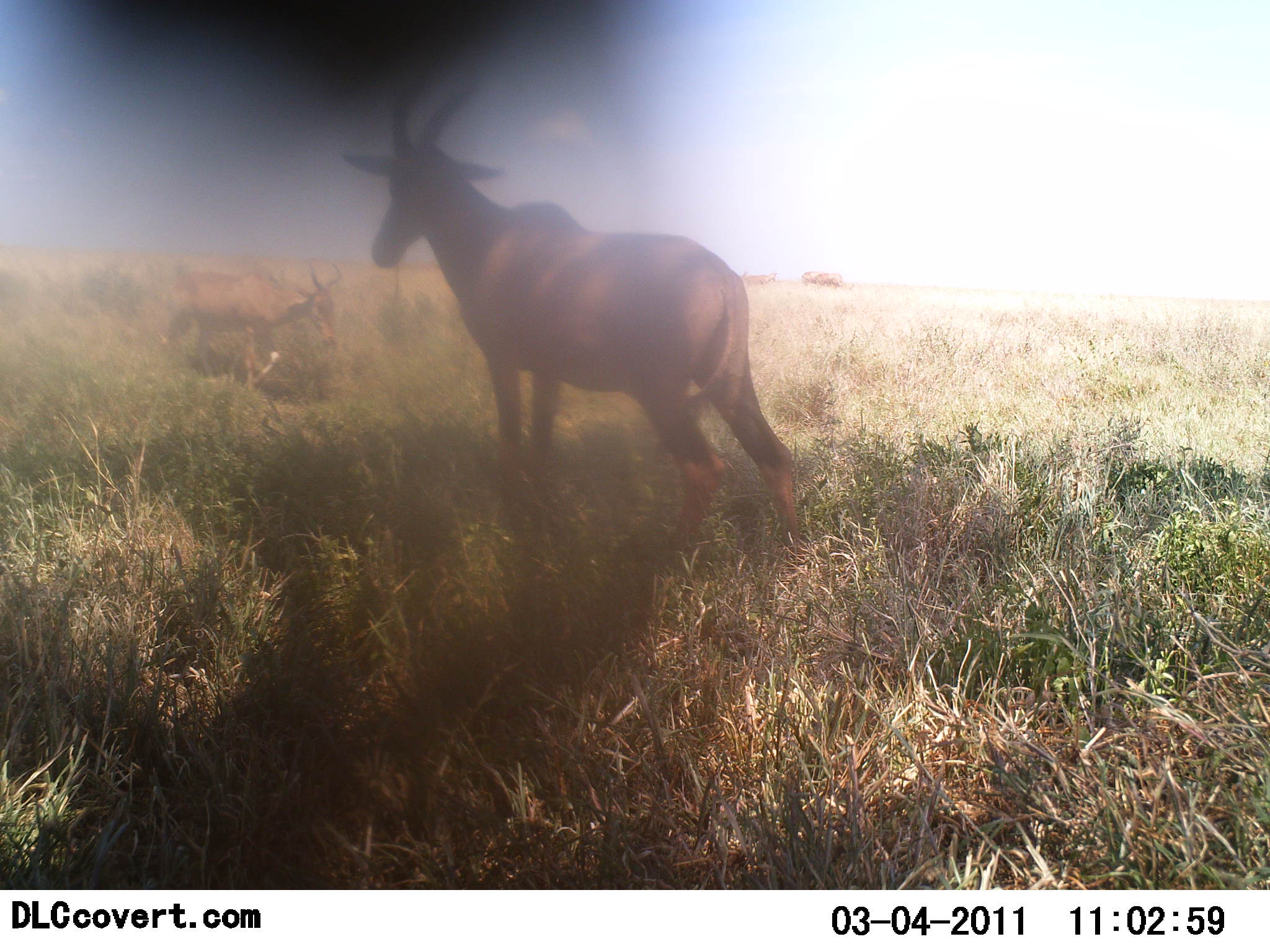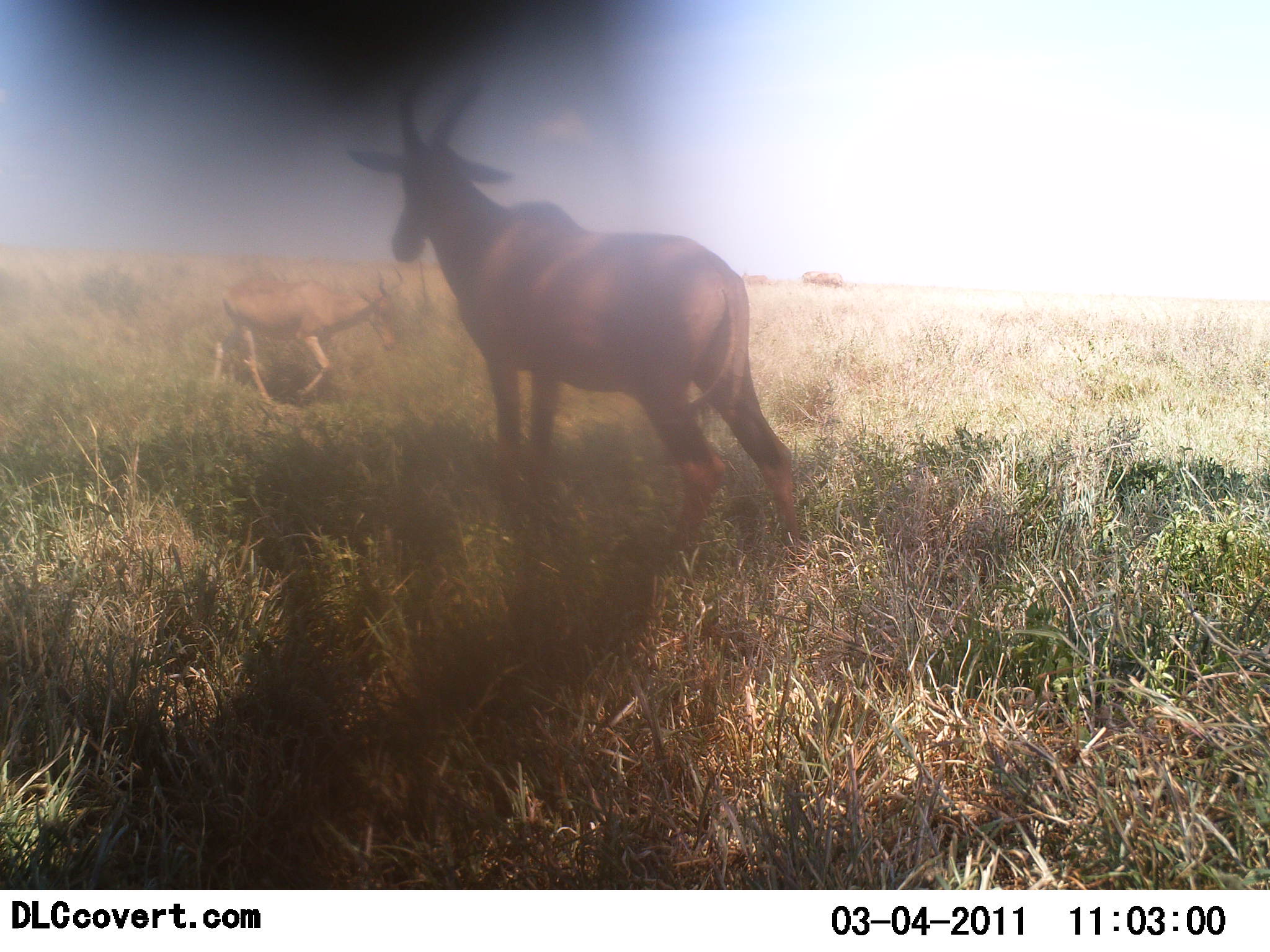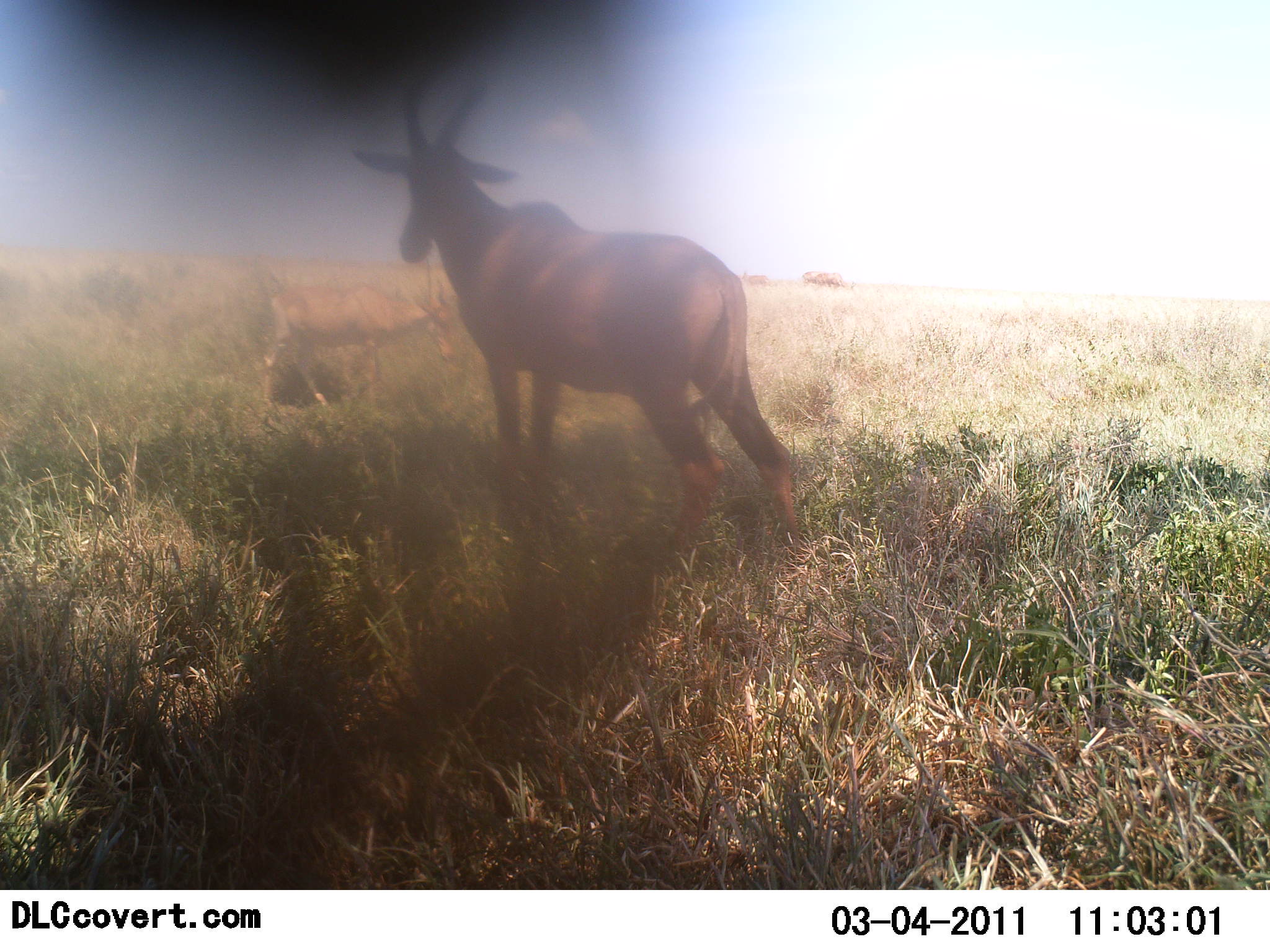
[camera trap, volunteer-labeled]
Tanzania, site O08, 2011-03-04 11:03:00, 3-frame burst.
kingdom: Animalia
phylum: Chordata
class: Mammalia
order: Artiodactyla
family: Bovidae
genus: Alcelaphus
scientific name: Alcelaphus buselaphus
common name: hartebeest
Hartebeest (Alcelaphus buselaphus), count 2. Behavior (volunteer vote fractions): standing 86%, resting 7%, moving 86%, interacting 0%. Young present (vote fraction): 0%. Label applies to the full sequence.